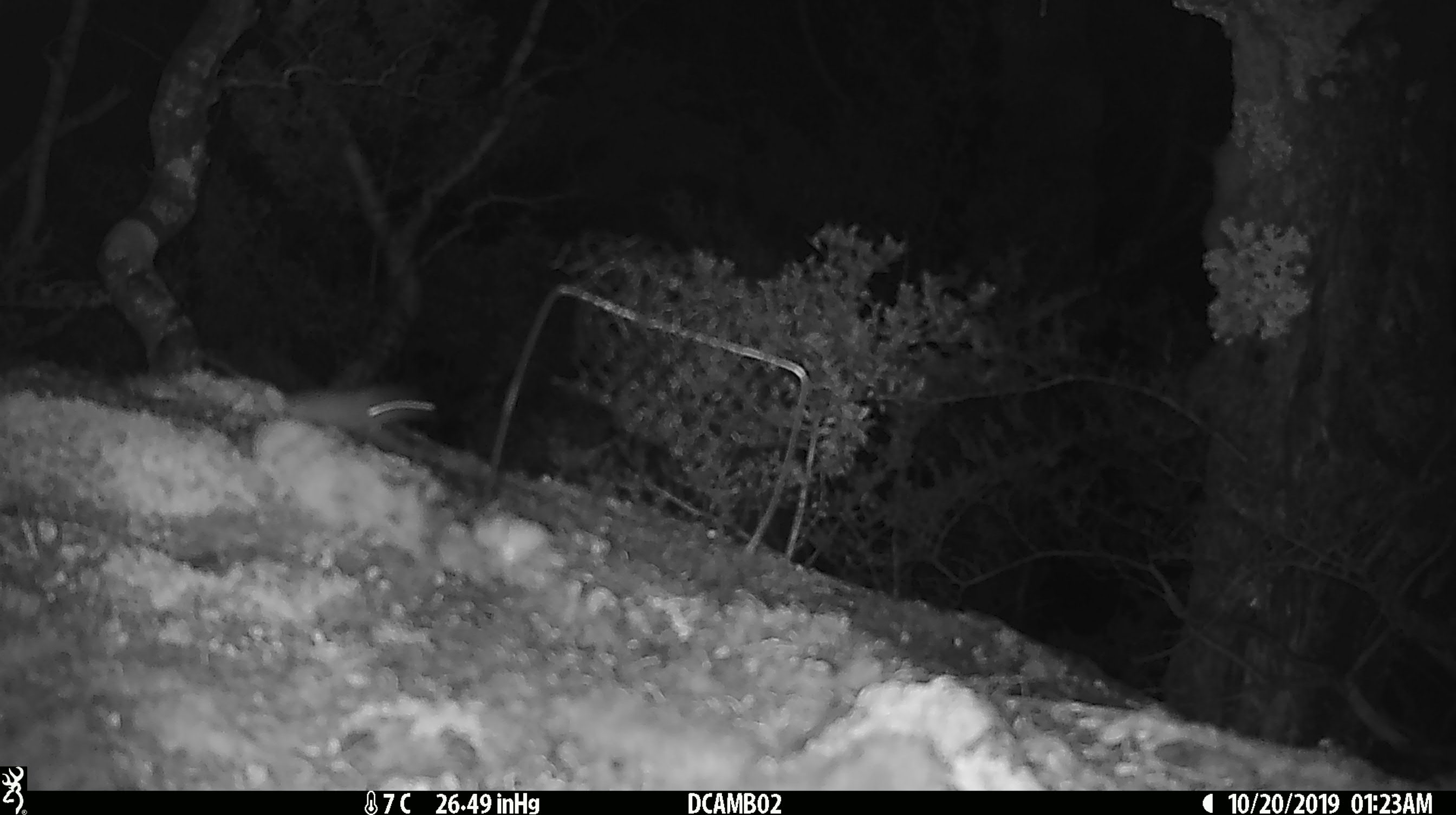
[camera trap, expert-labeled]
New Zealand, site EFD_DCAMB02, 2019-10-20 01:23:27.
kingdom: Animalia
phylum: Chordata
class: Mammalia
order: Rodentia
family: Muridae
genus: Mus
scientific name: Mus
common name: mouse